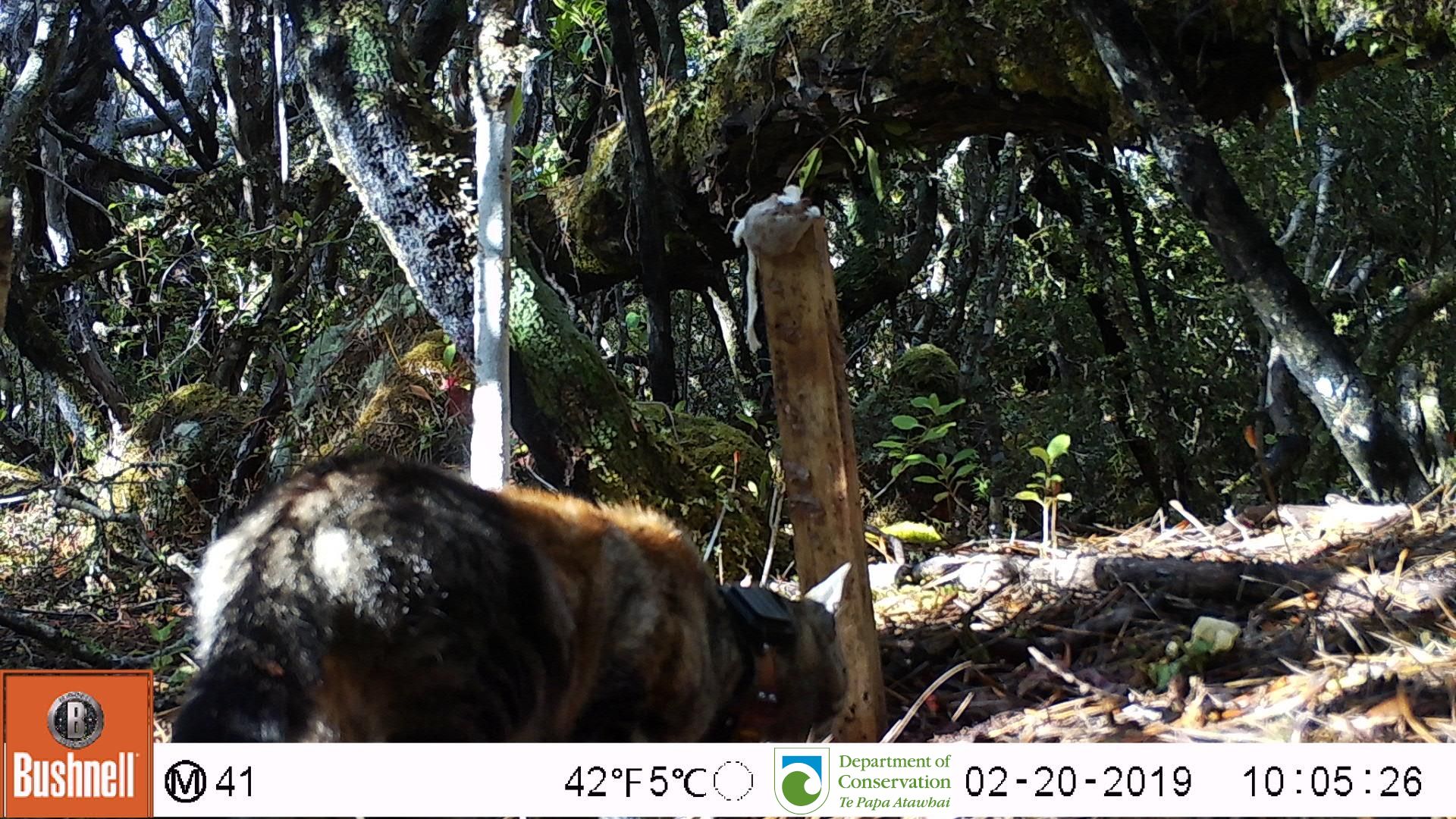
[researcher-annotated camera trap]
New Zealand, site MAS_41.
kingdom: Animalia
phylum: Chordata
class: Mammalia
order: Carnivora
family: Felidae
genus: Felis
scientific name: Felis catus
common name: domestic cat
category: cat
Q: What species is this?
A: Cat (domestic cat) (Felis catus).